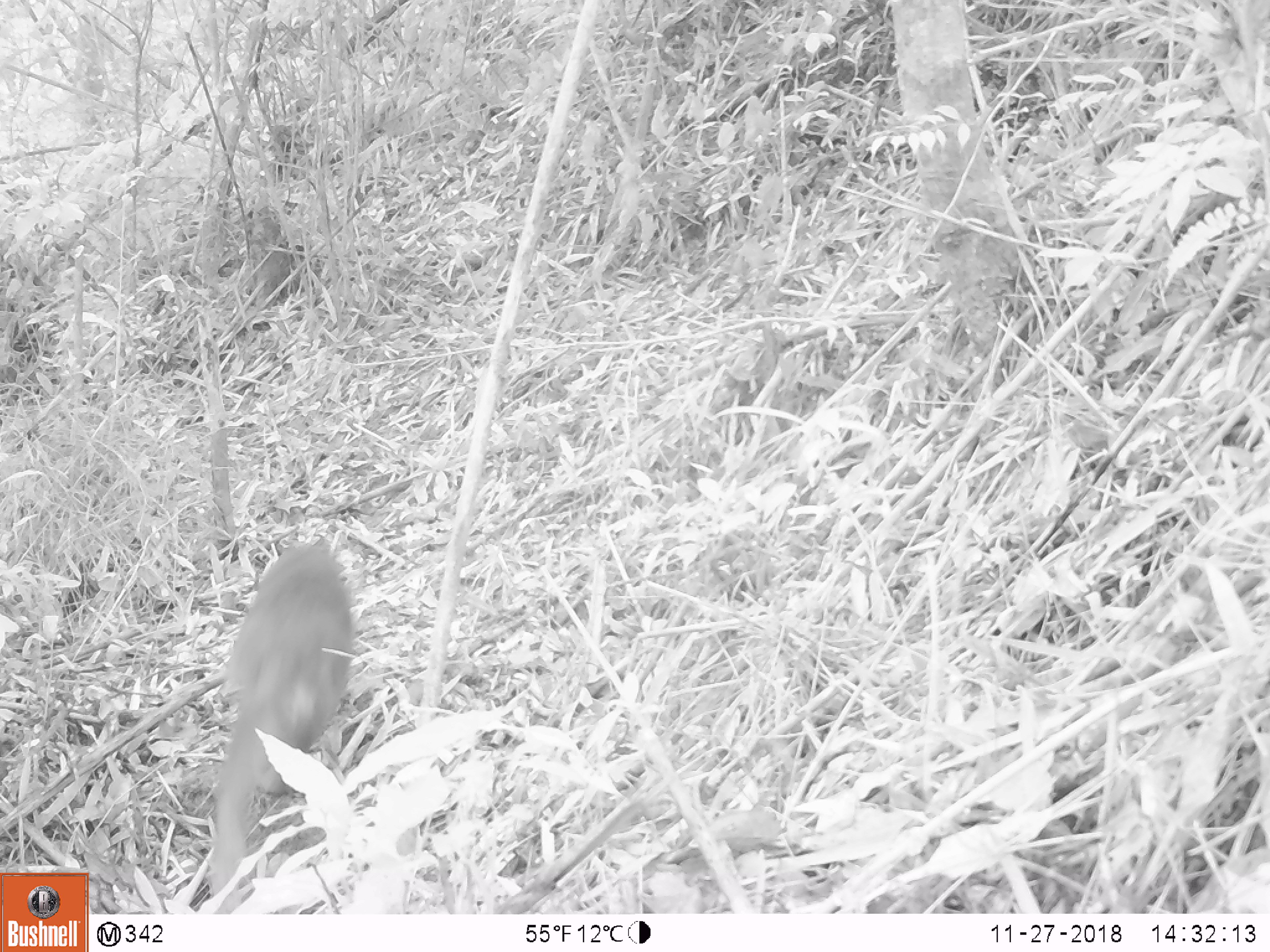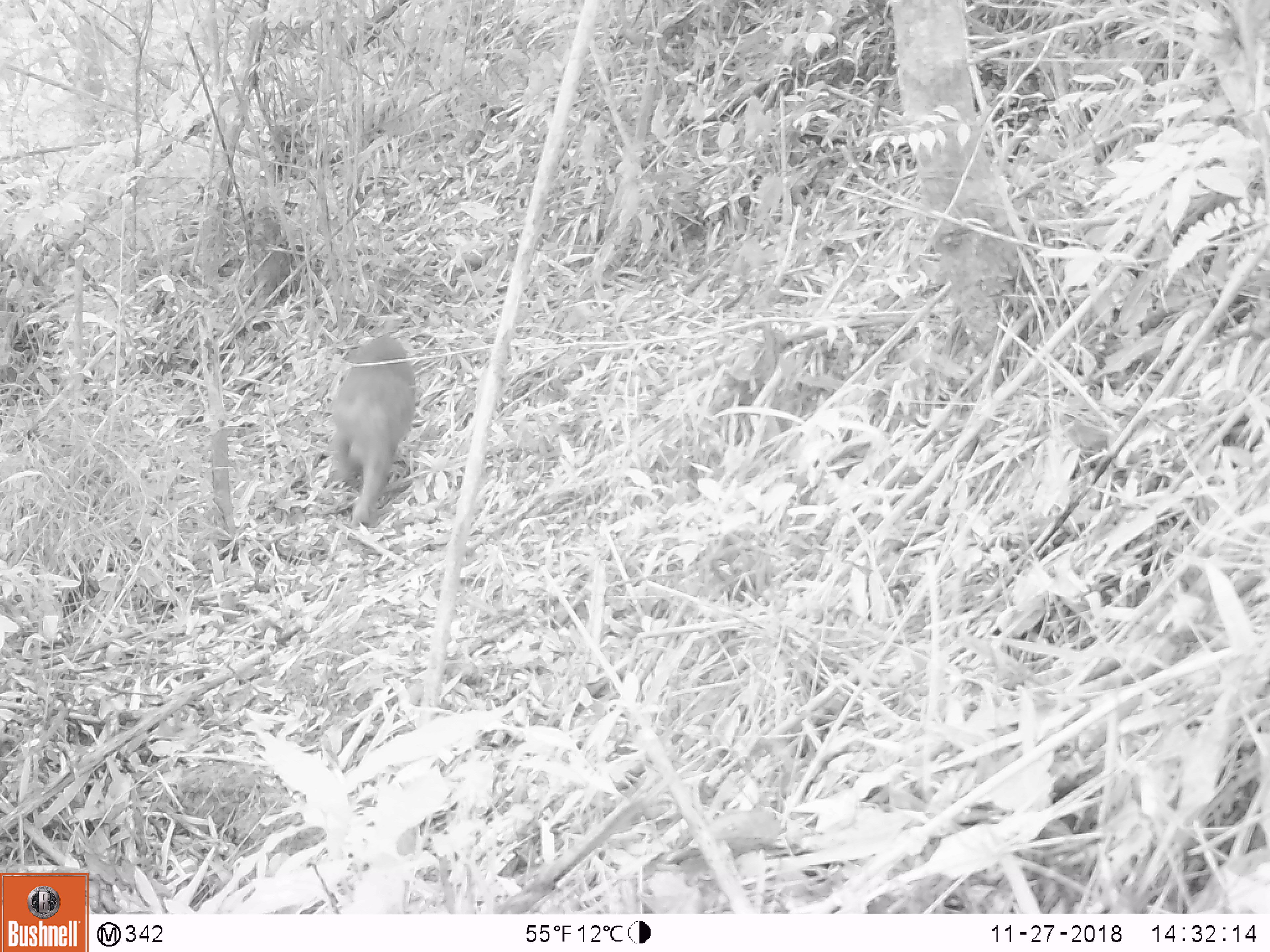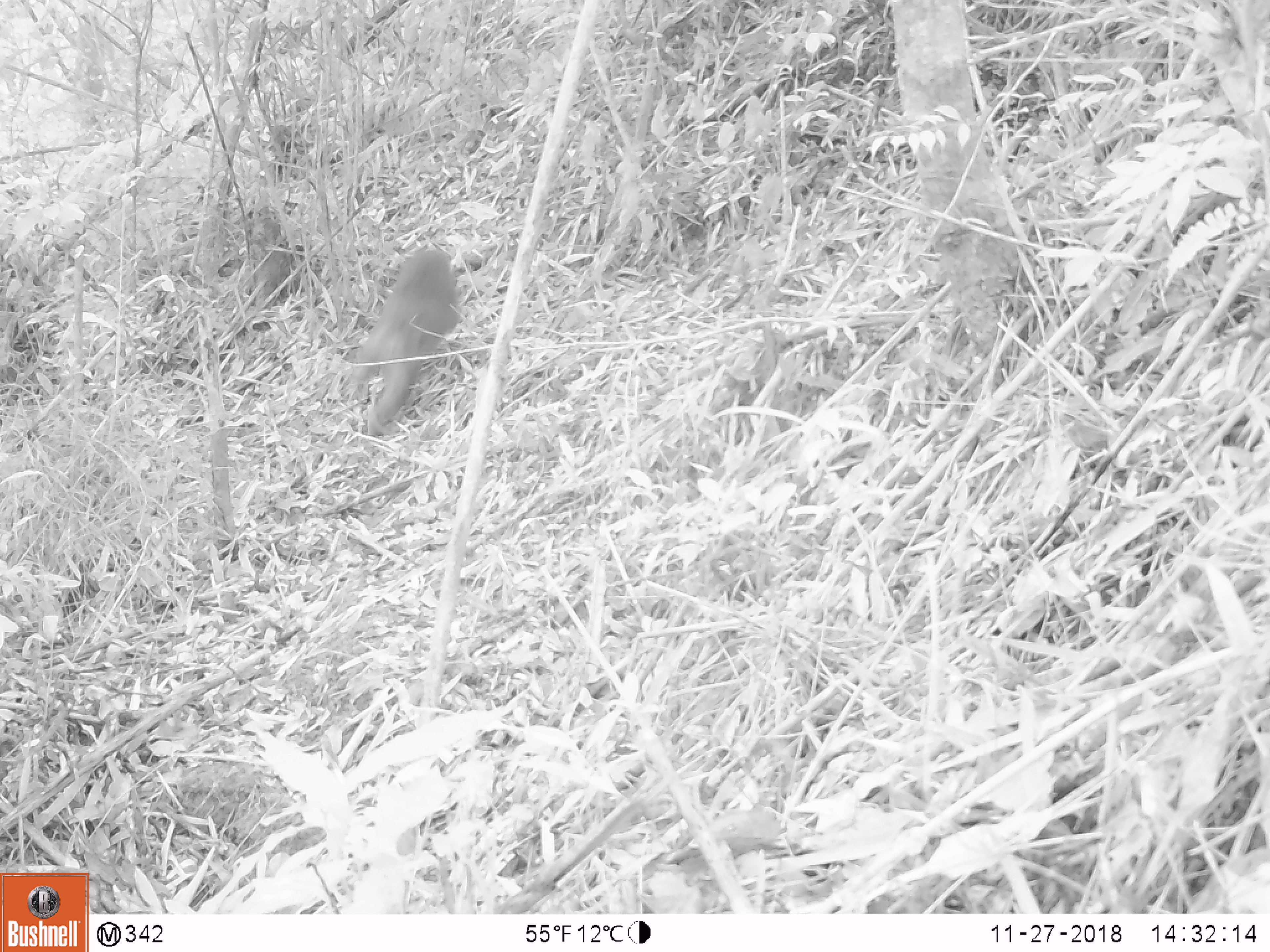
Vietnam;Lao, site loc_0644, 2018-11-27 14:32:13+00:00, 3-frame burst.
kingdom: Animalia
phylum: Chordata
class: Mammalia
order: Primates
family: Cercopithecidae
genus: Macaca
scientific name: Macaca arctoides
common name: stump-tailed macaque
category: stump tailed macaque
Stump tailed macaque (stump-tailed macaque) (Macaca arctoides). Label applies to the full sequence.